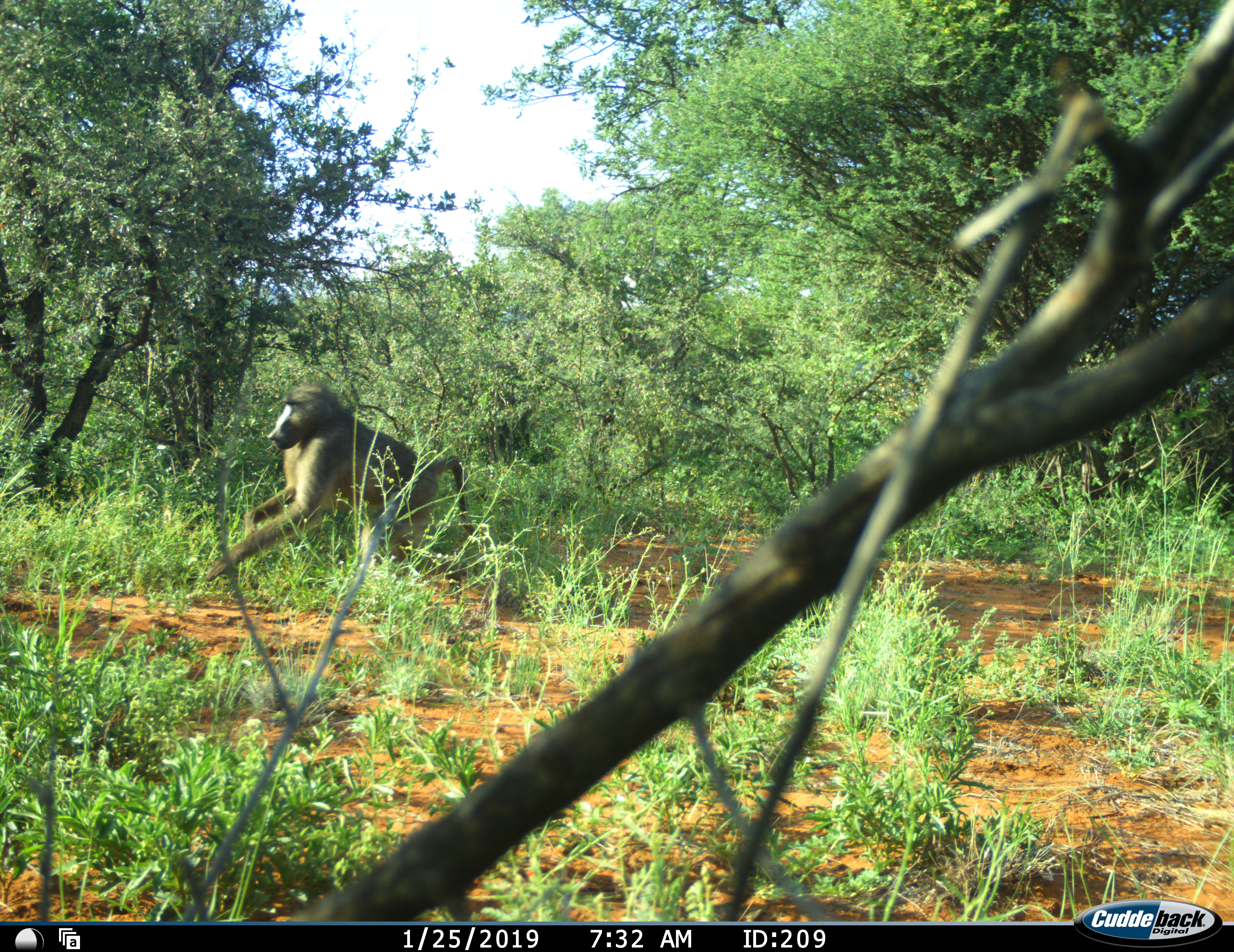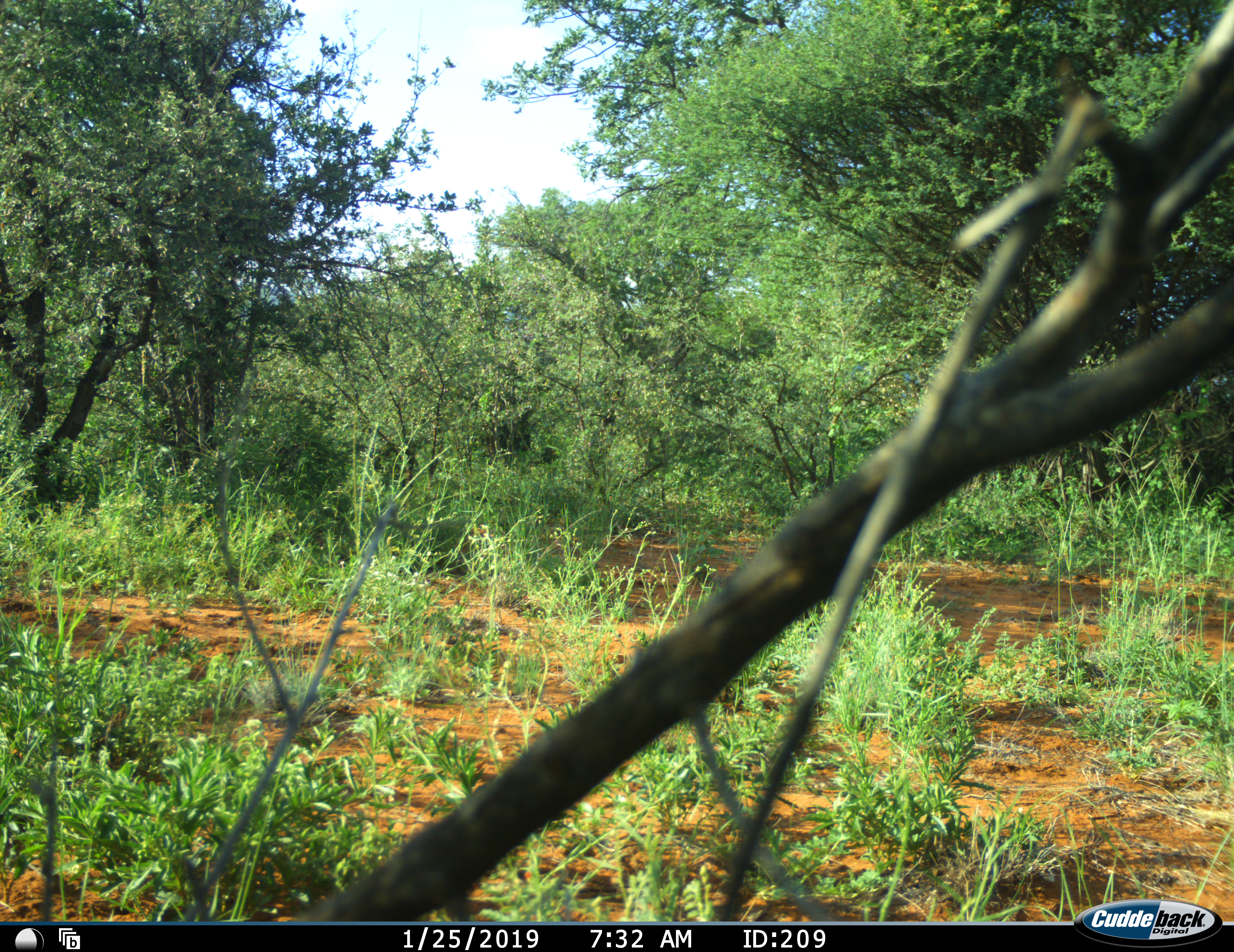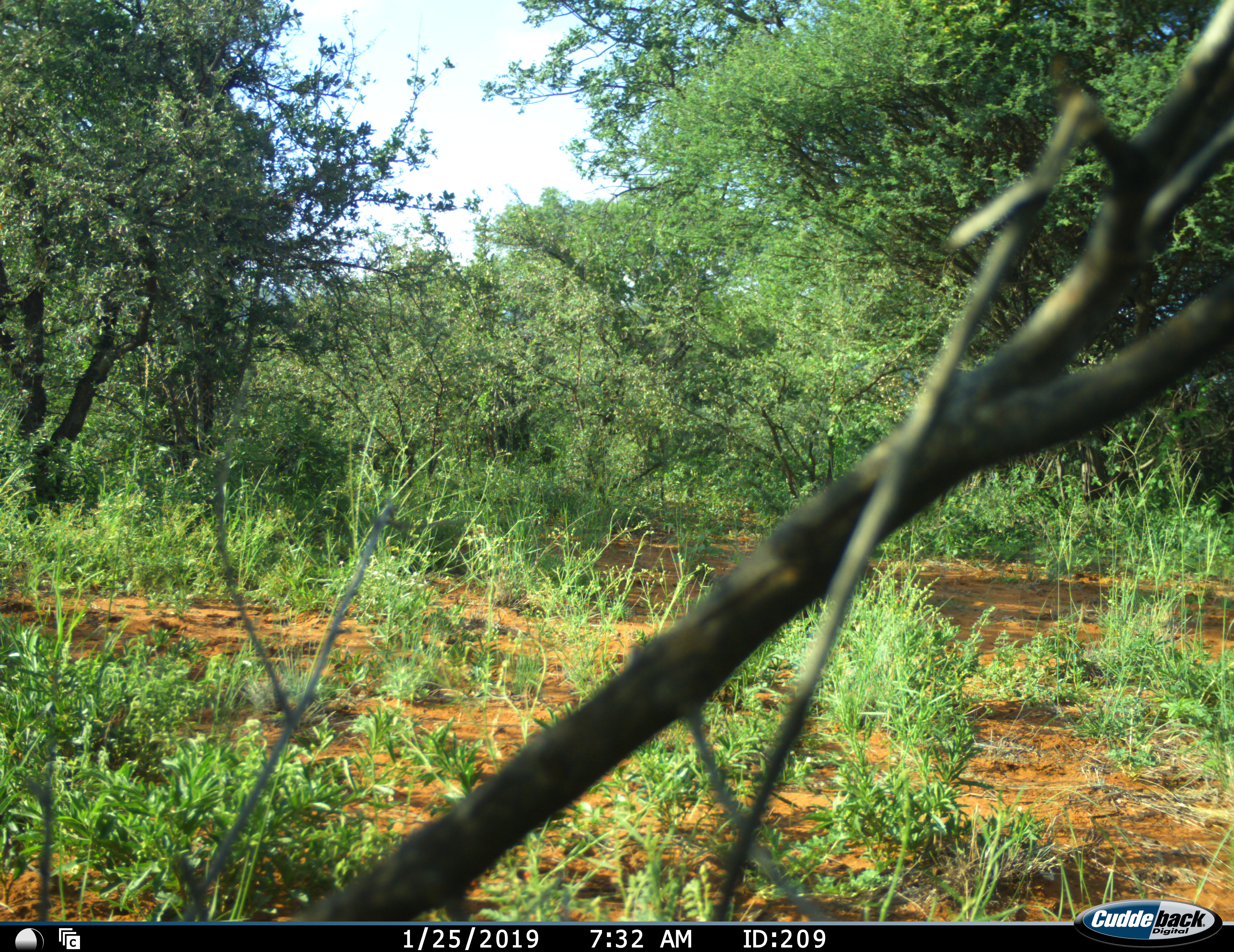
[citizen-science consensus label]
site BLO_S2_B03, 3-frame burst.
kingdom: Animalia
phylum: Chordata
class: Mammalia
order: Primates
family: Cercopithecidae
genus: Papio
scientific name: Papio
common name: baboon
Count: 1.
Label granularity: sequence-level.